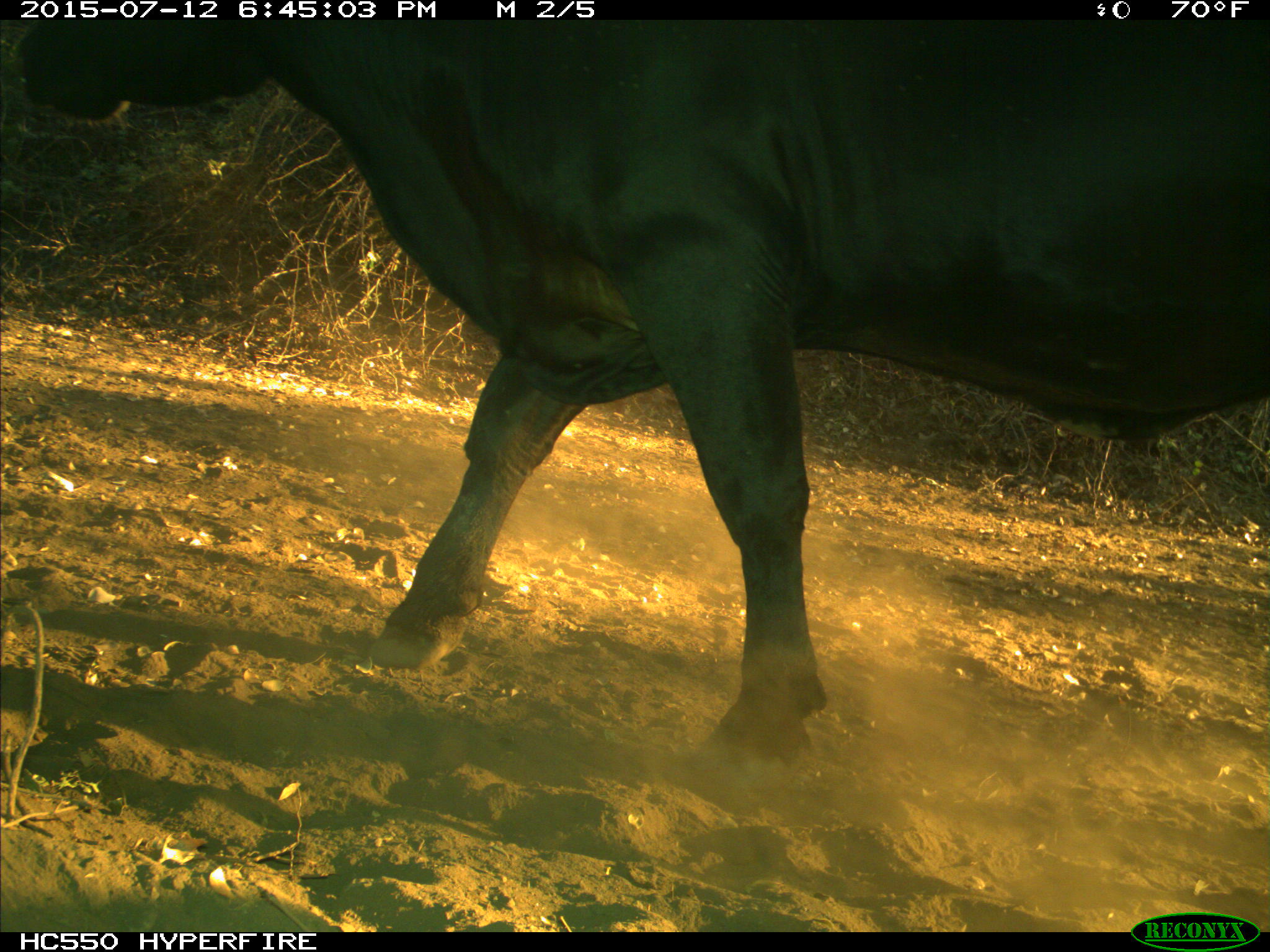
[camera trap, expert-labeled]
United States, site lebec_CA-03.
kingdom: Animalia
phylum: Chordata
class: Mammalia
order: Artiodactyla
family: Bovidae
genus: Bos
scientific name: Bos taurus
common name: domestic cow